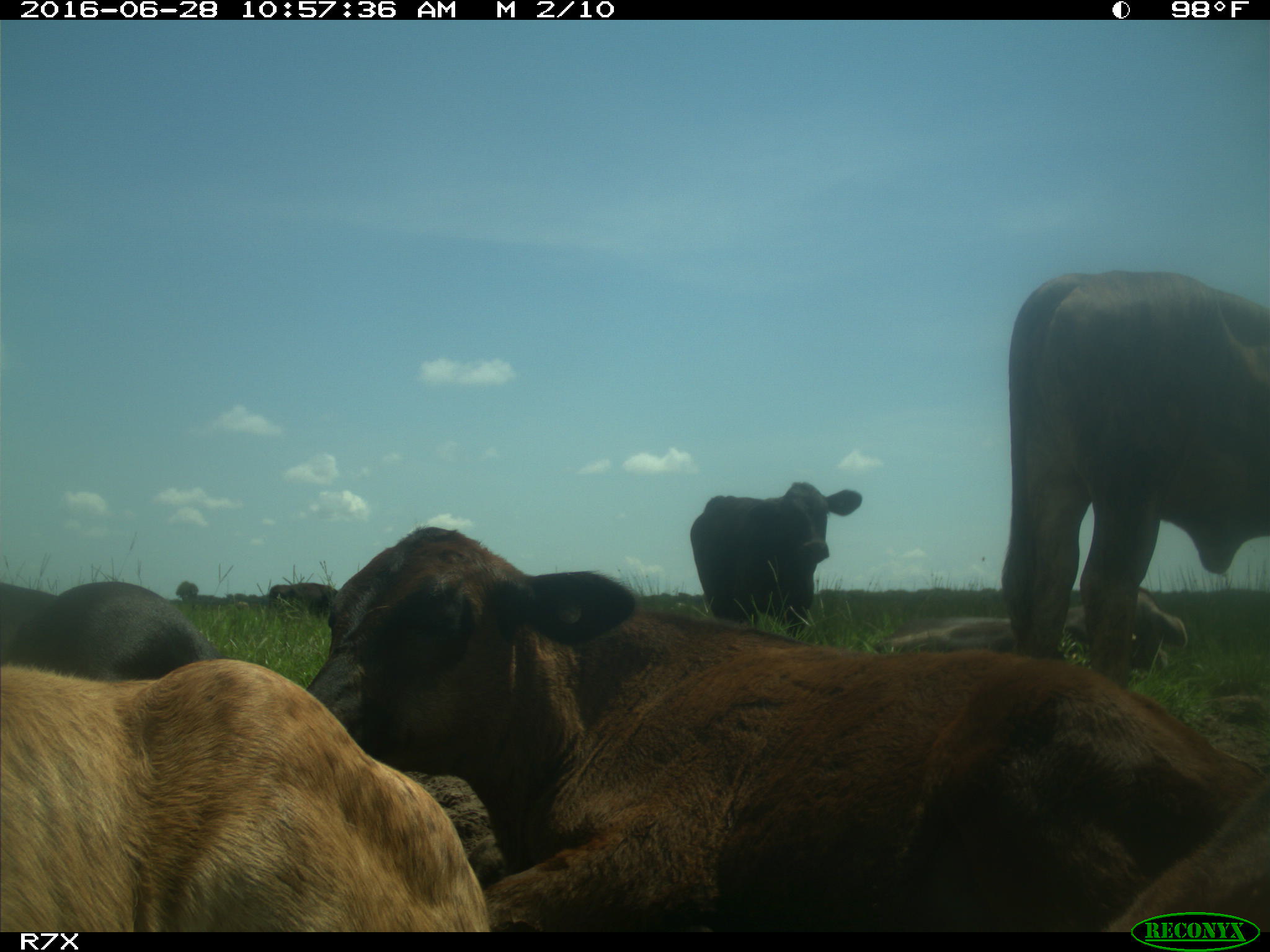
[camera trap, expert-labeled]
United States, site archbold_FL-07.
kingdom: Animalia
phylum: Chordata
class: Mammalia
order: Artiodactyla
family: Bovidae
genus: Bos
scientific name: Bos taurus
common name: domestic cow